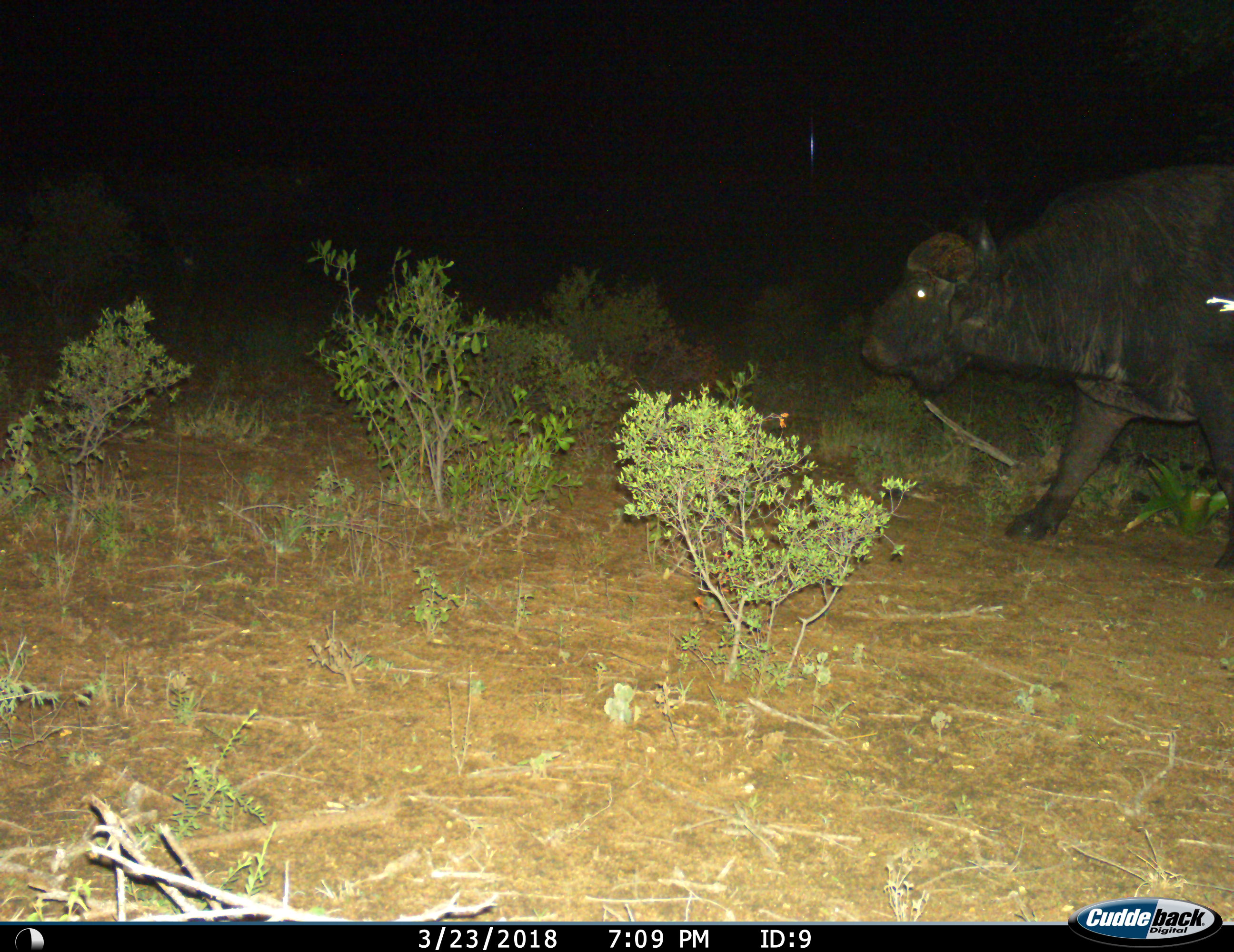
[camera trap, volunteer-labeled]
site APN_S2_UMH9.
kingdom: Animalia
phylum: Chordata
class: Mammalia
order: Artiodactyla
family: Bovidae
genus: Syncerus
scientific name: Syncerus caffer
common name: african buffalo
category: buffalo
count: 1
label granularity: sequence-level